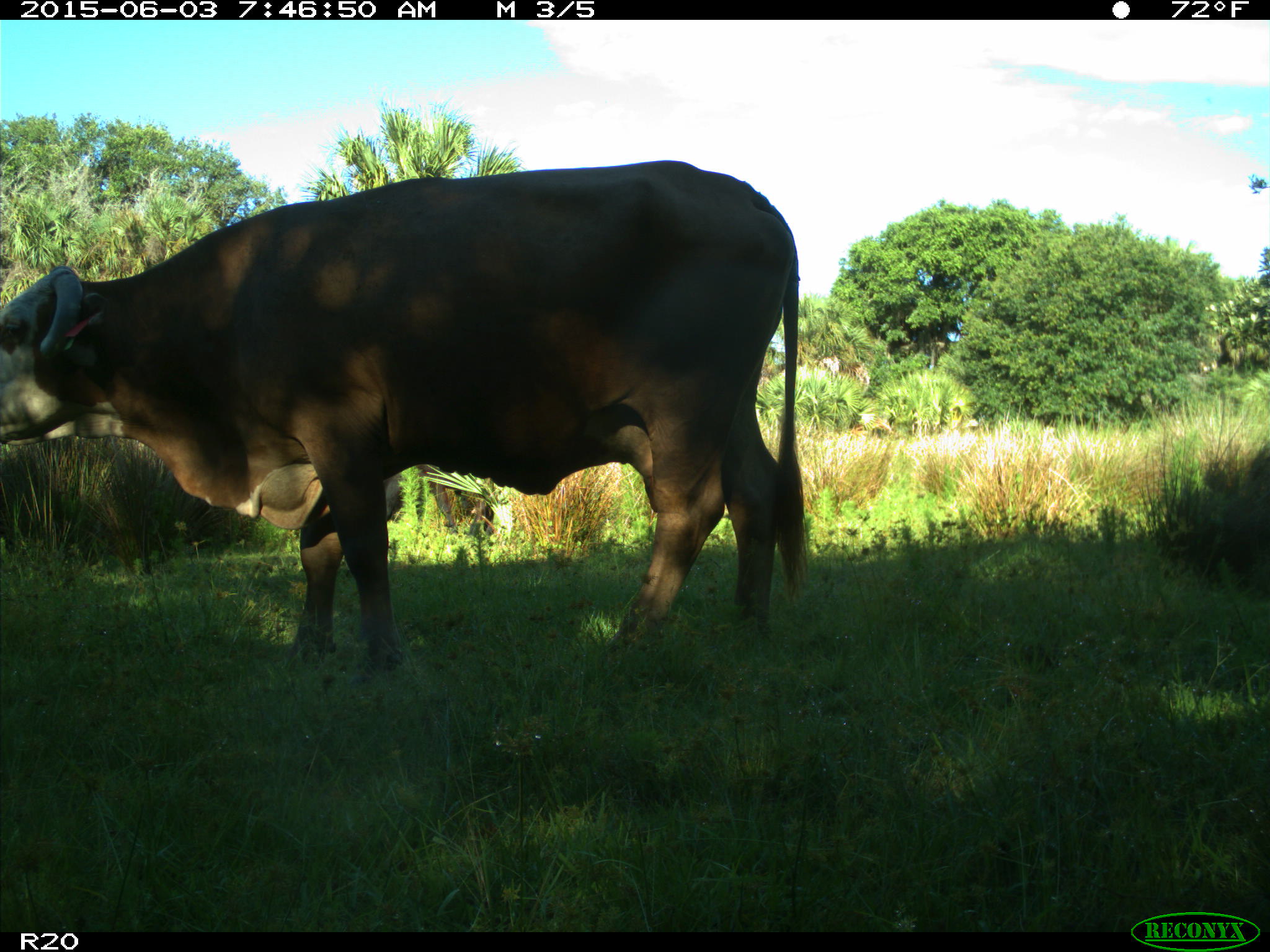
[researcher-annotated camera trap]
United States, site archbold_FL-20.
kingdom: Animalia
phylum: Chordata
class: Mammalia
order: Artiodactyla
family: Bovidae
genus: Bos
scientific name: Bos taurus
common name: domestic cow